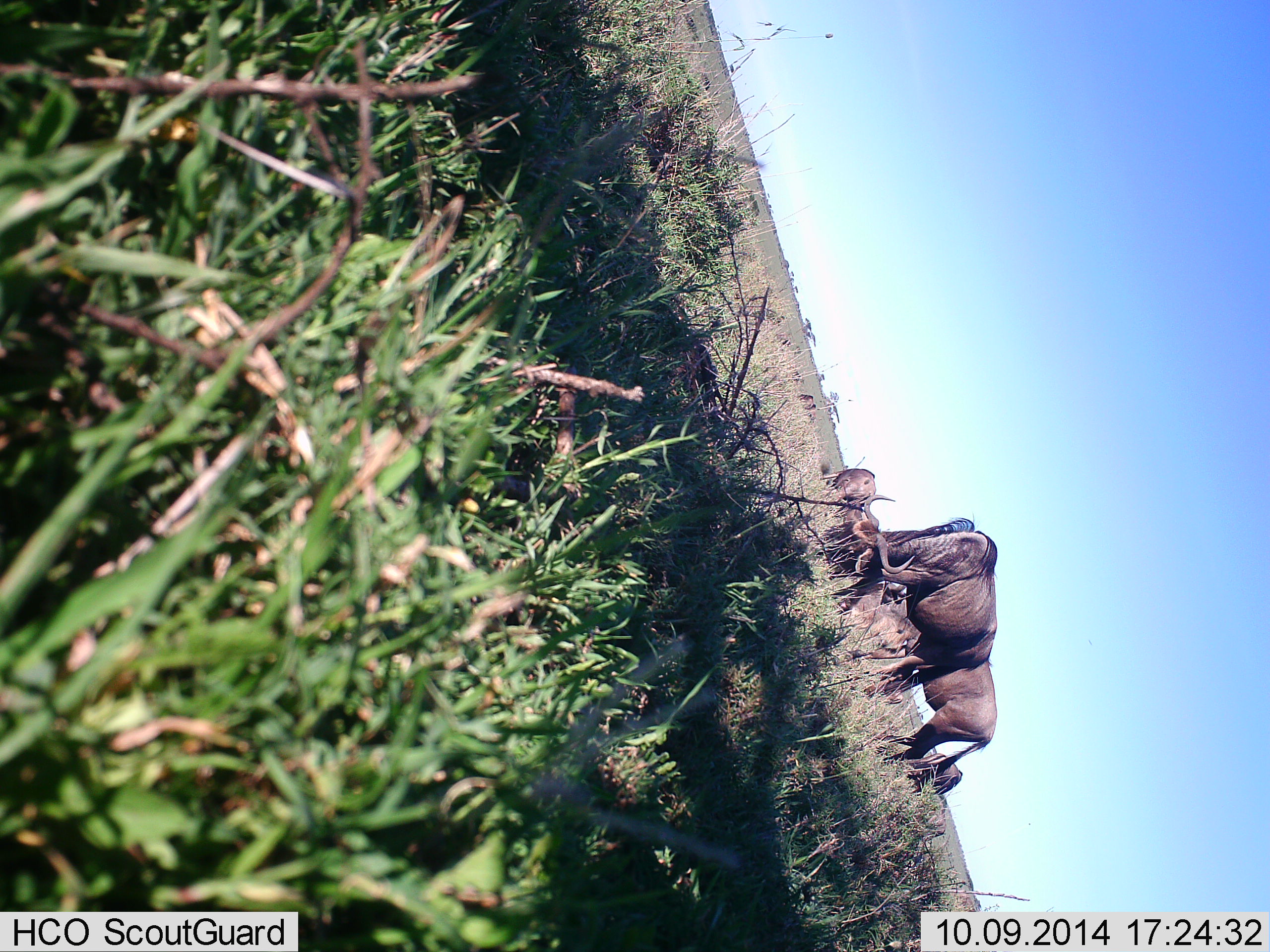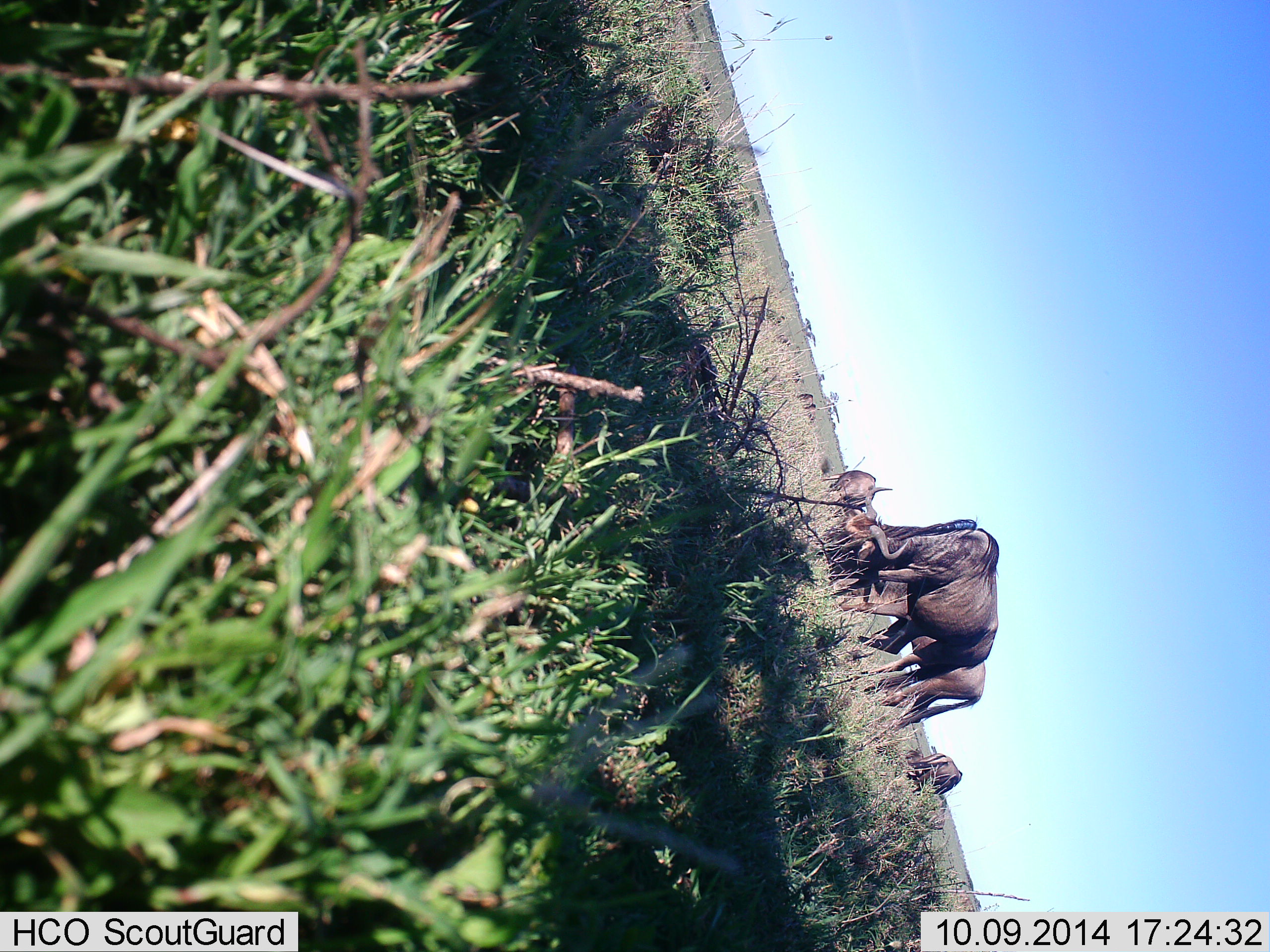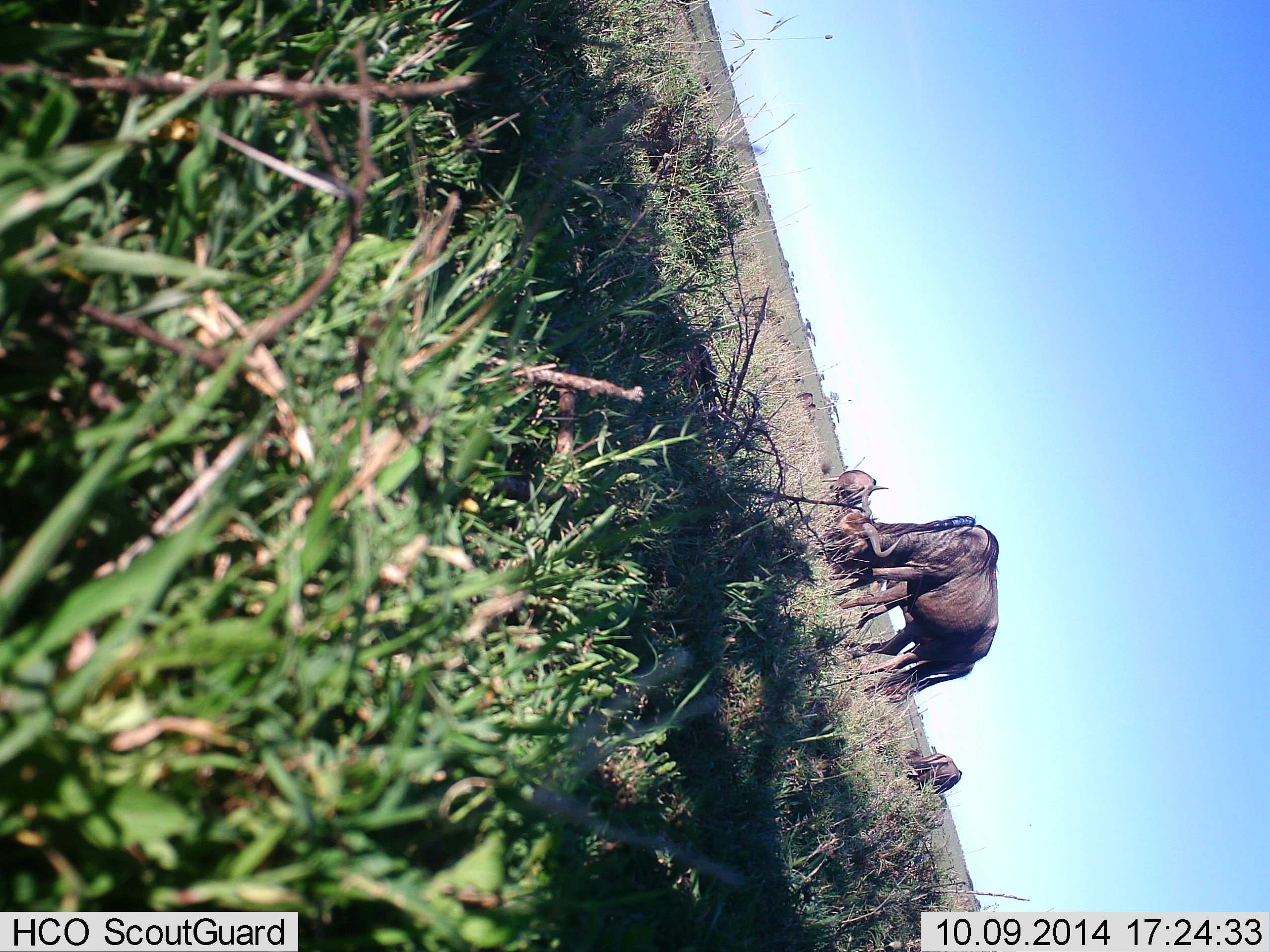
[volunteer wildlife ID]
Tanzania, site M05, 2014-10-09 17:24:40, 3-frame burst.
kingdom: Animalia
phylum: Chordata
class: Mammalia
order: Artiodactyla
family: Bovidae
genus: Connochaetes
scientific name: Connochaetes taurinus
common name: blue wildebeest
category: wildebeest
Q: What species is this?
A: Wildebeest (blue wildebeest) (Connochaetes taurinus).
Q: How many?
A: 4.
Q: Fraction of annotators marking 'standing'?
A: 50%.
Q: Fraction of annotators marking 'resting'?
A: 0%.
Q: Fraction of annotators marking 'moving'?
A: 30%.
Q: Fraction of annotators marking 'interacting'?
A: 0%.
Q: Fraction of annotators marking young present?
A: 0%.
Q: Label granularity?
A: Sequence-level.